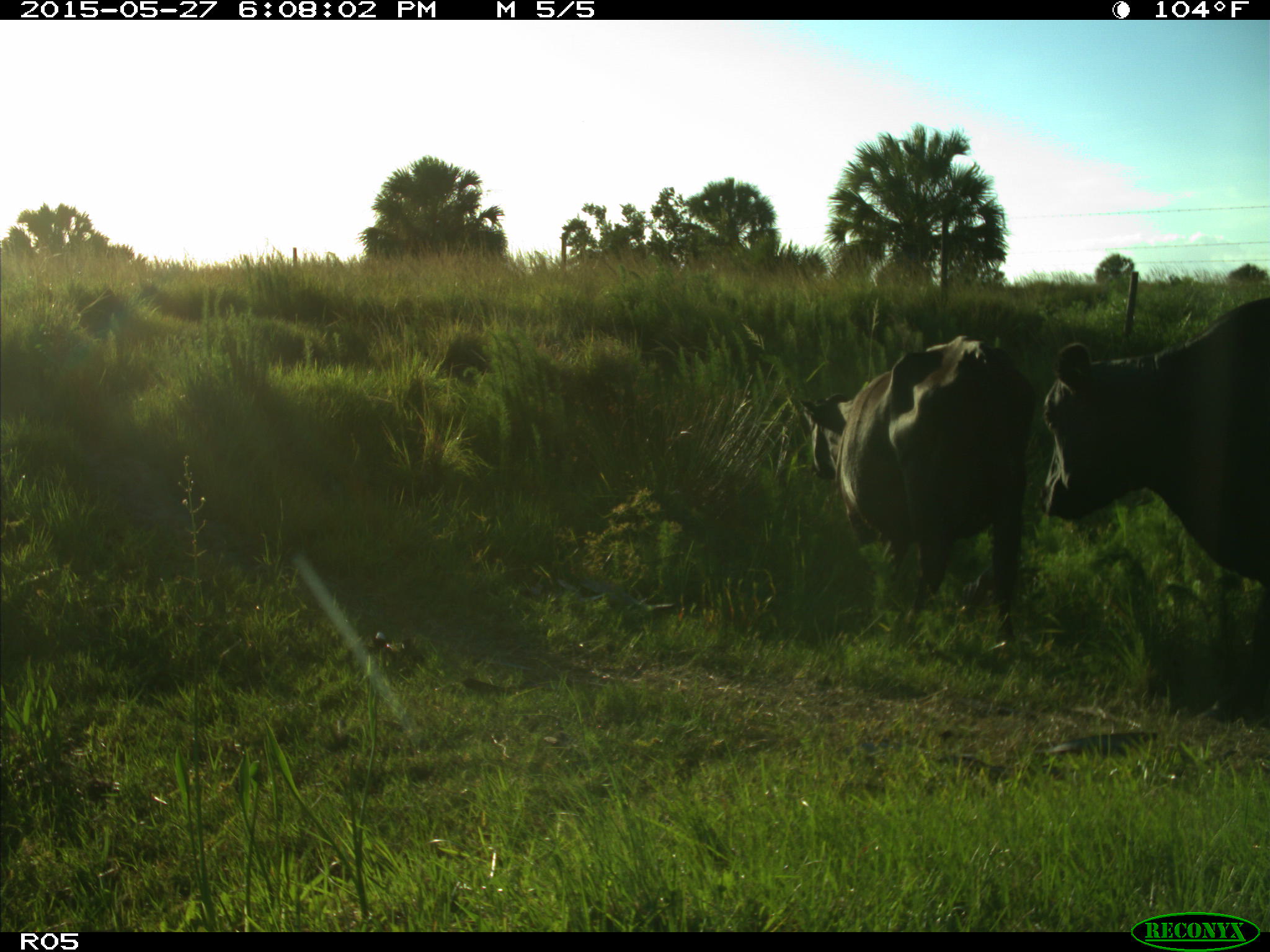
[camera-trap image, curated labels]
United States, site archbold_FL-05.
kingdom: Animalia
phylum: Chordata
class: Mammalia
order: Artiodactyla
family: Bovidae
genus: Bos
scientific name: Bos taurus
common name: domestic cow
Bos taurus (domestic cow).